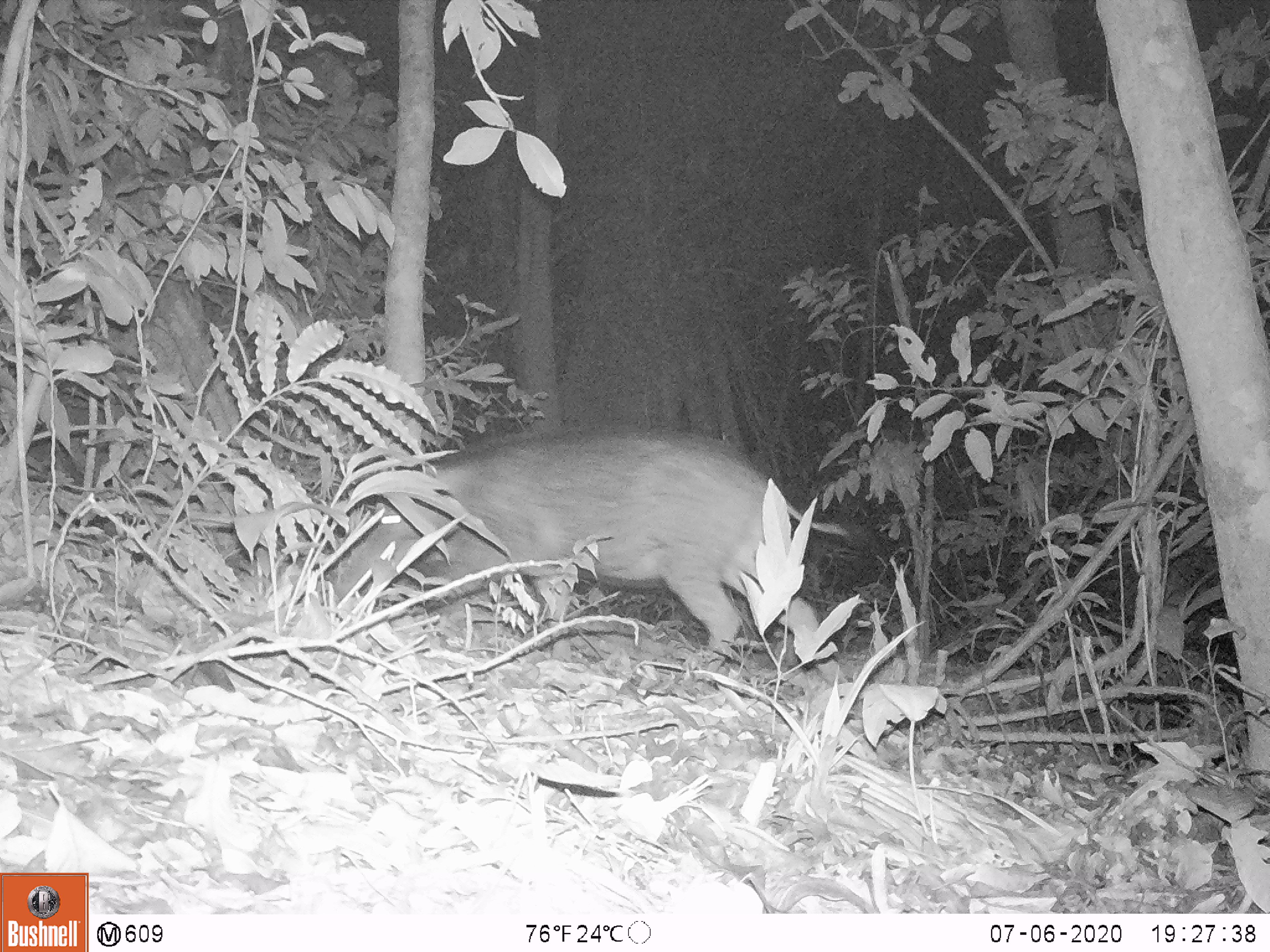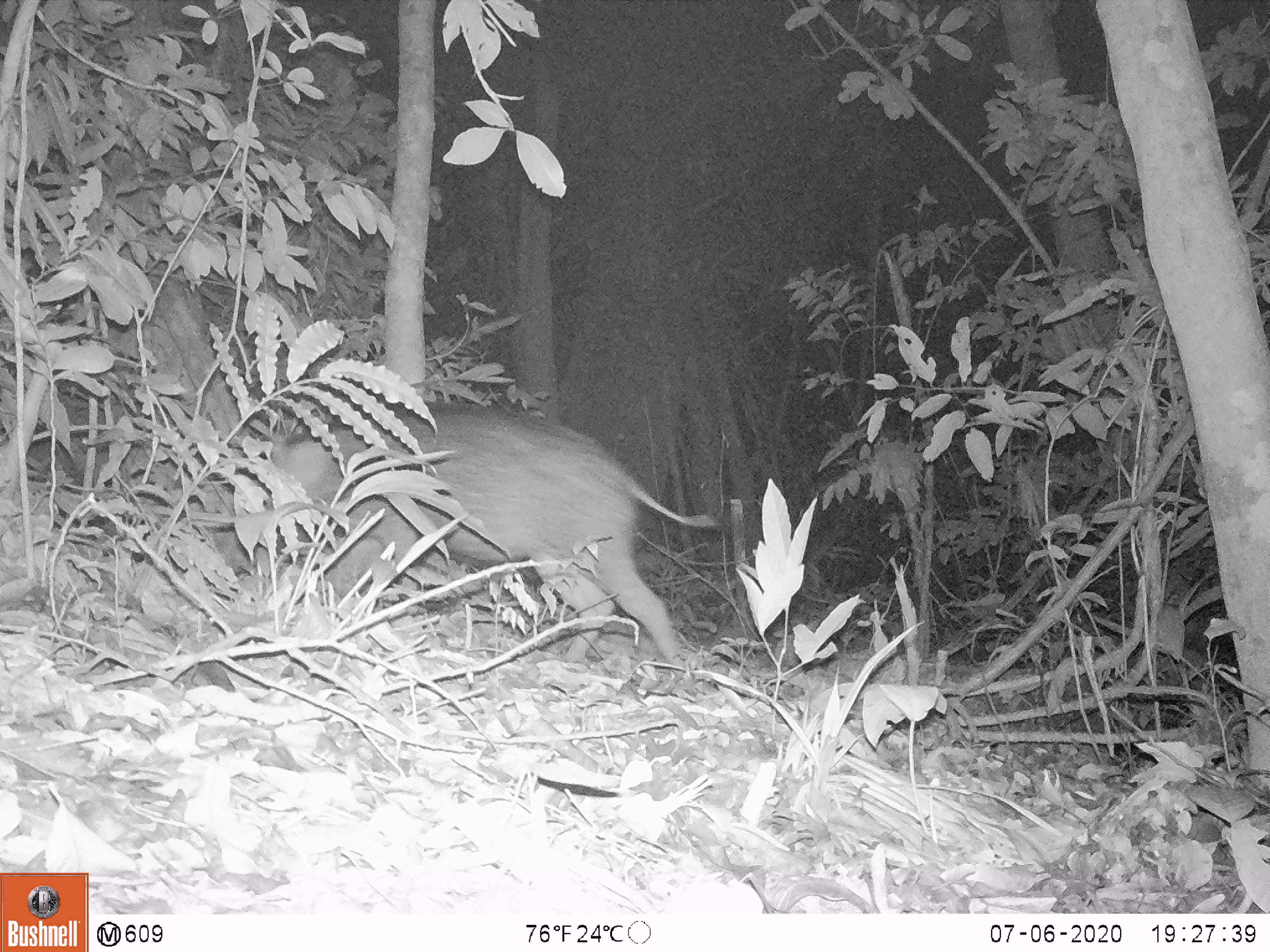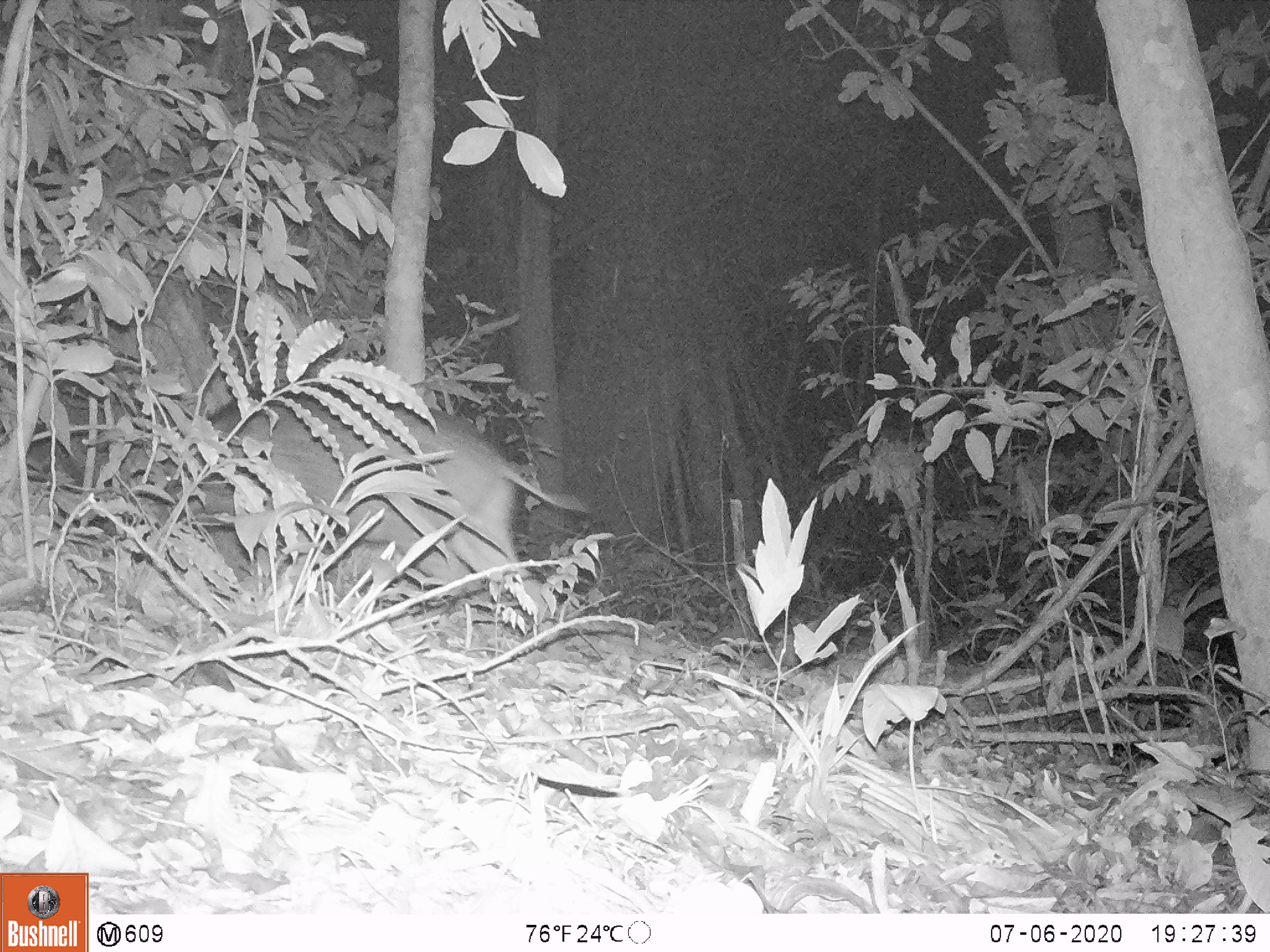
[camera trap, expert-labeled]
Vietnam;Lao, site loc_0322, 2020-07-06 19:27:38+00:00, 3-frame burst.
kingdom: Animalia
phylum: Chordata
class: Mammalia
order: Artiodactyla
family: Suidae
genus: Sus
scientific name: Sus scrofa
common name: eurasian wild pig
Eurasian wild pig (Sus scrofa). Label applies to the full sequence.